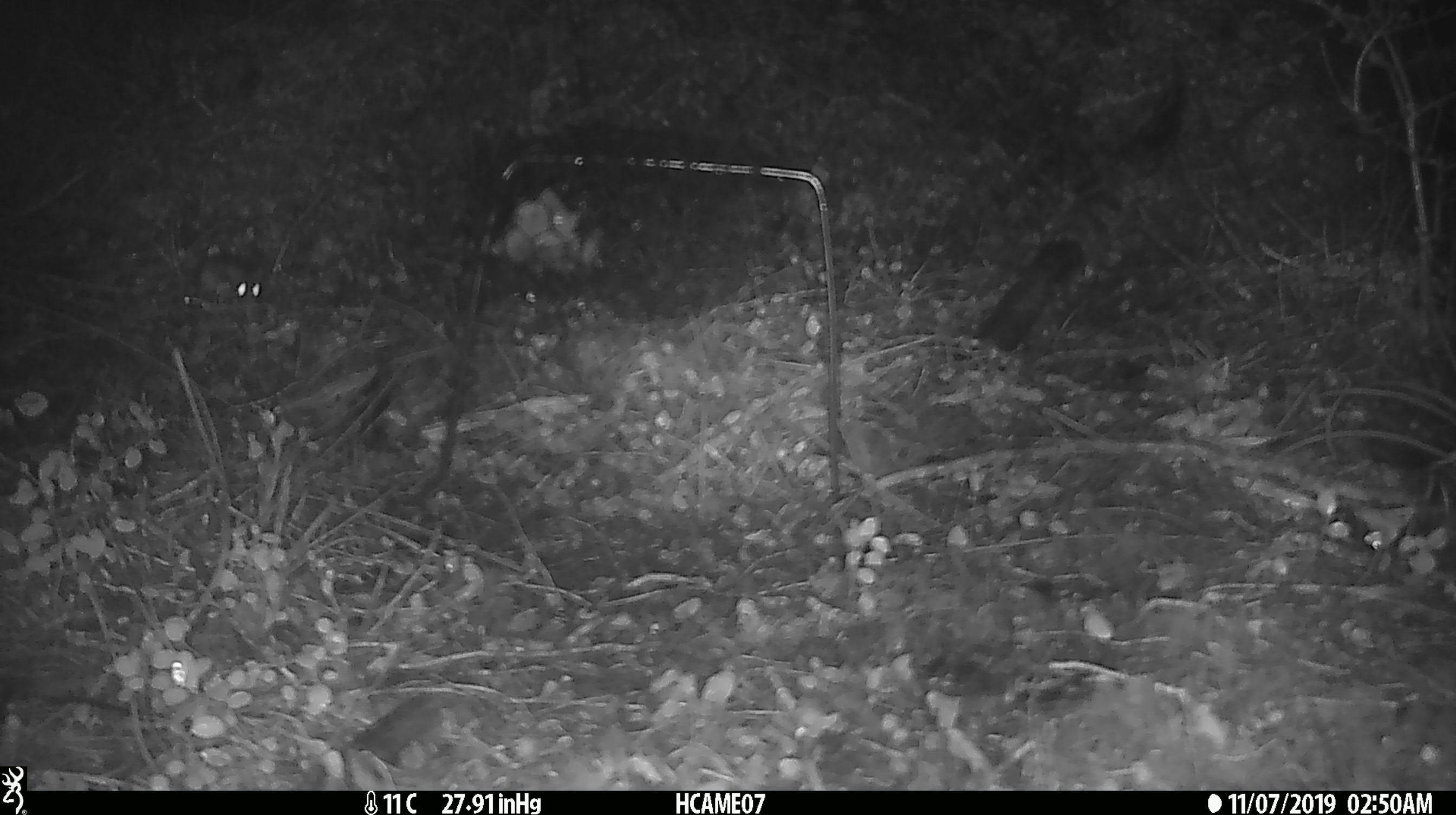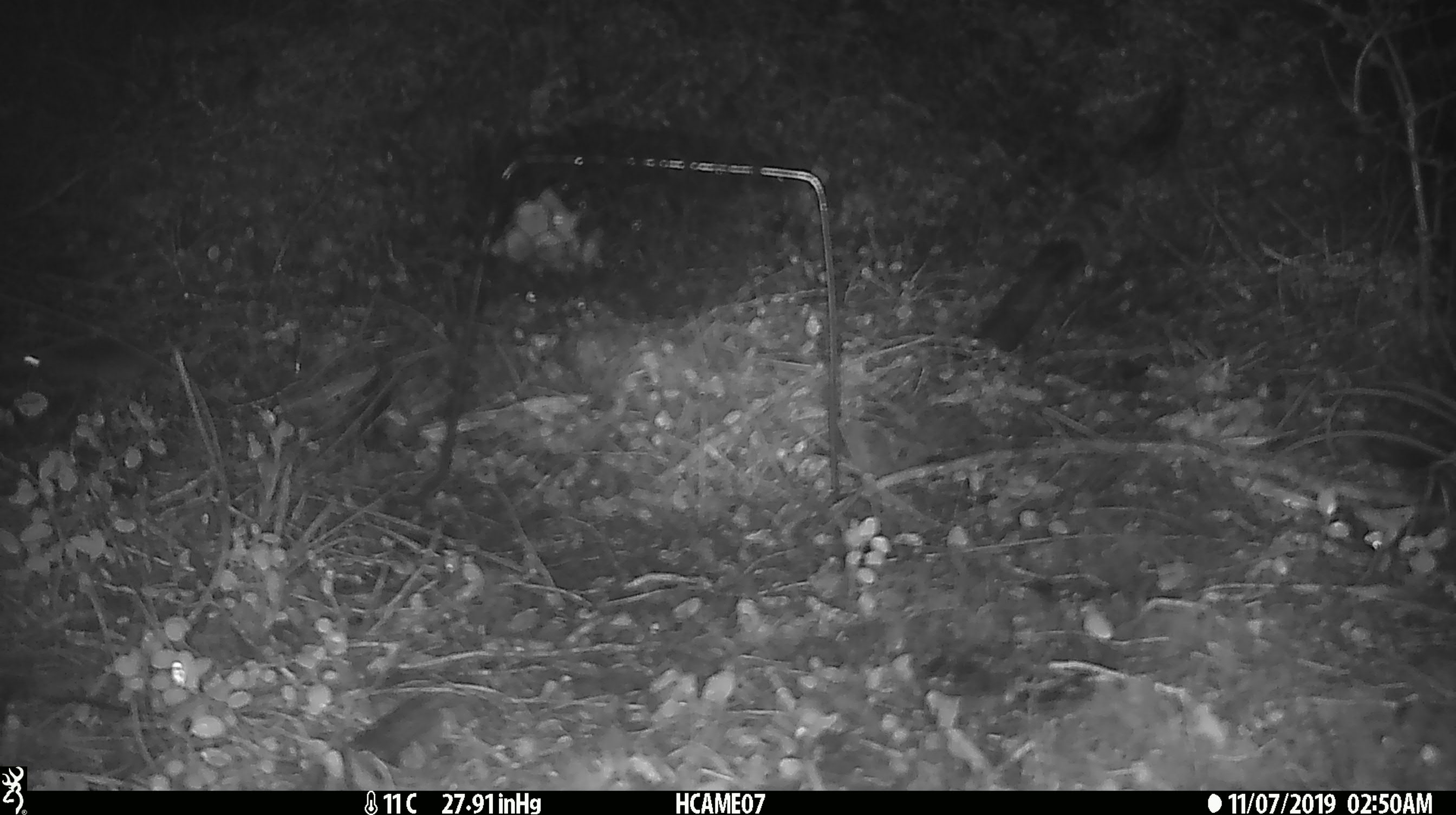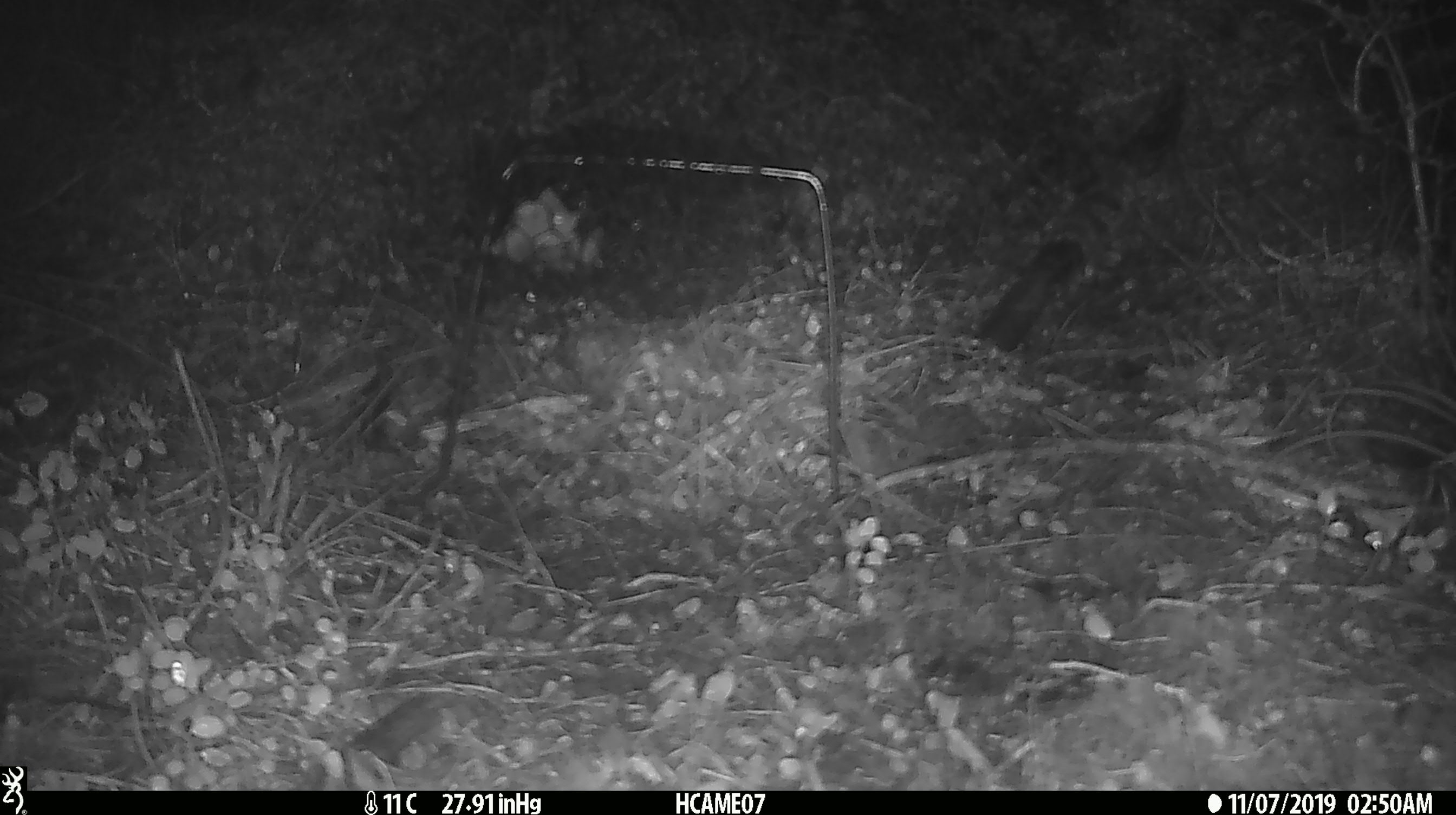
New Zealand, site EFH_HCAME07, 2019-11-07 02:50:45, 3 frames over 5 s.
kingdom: Animalia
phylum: Chordata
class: Mammalia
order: Rodentia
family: Muridae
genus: Mus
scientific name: Mus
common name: mouse